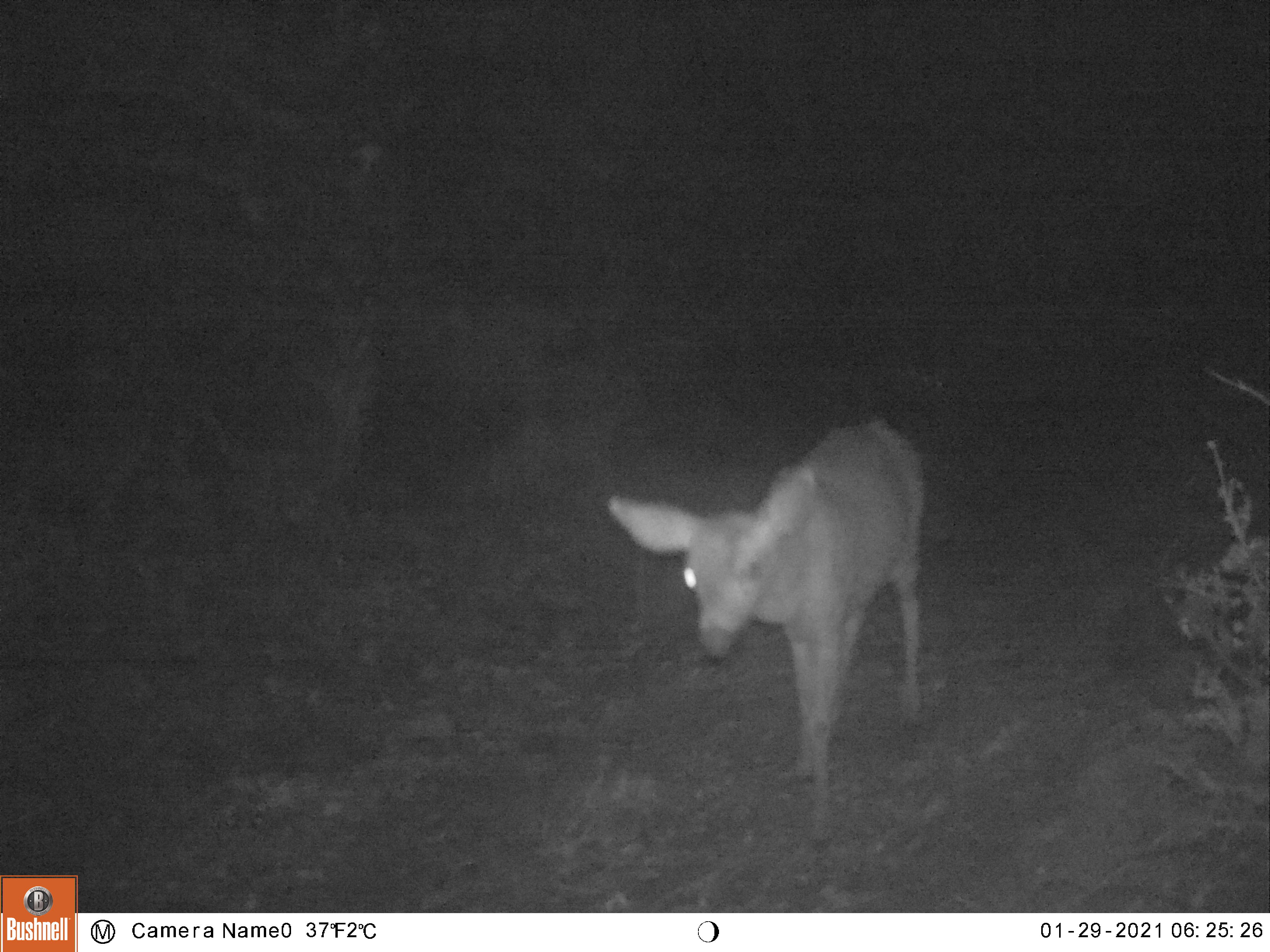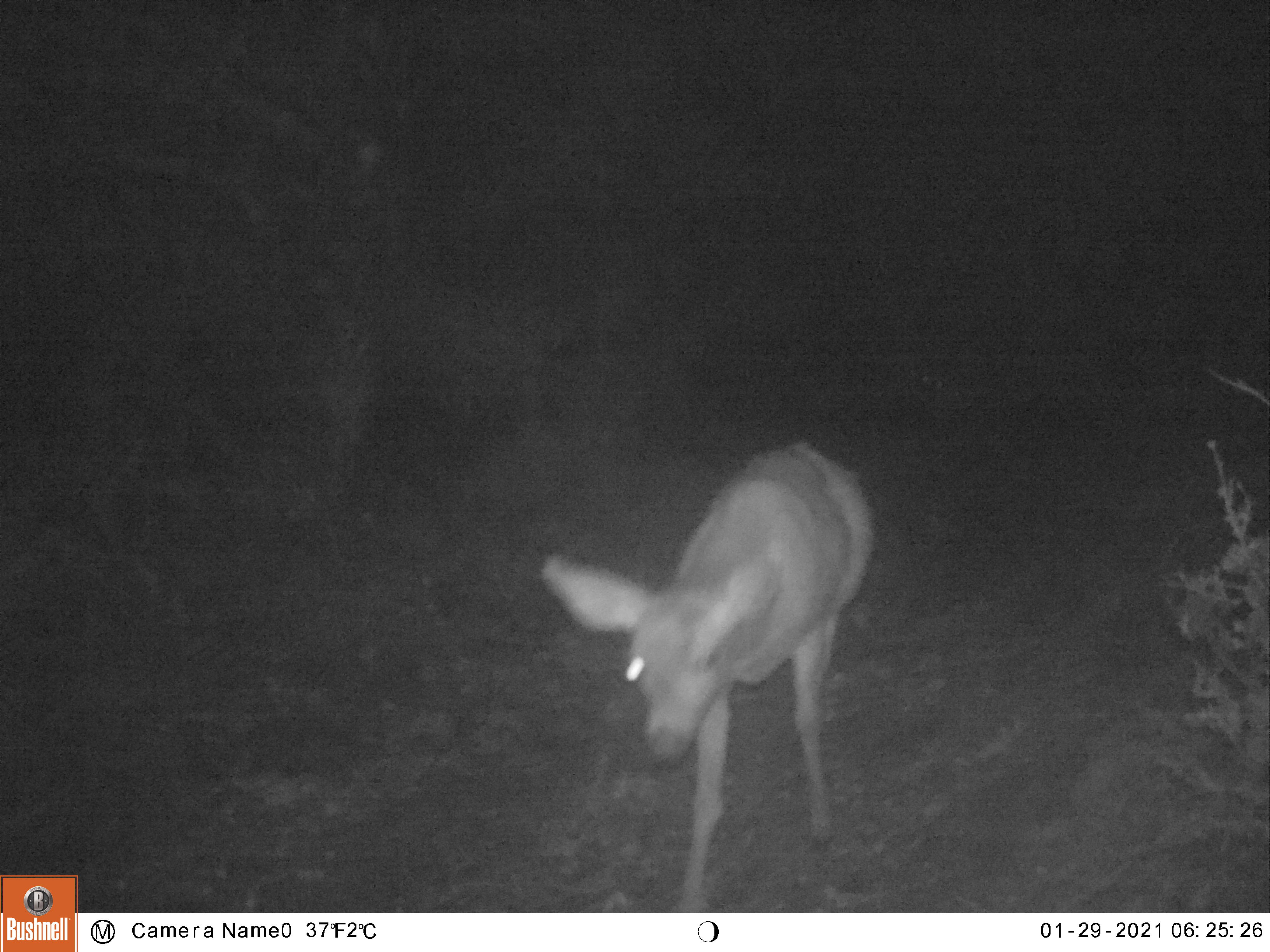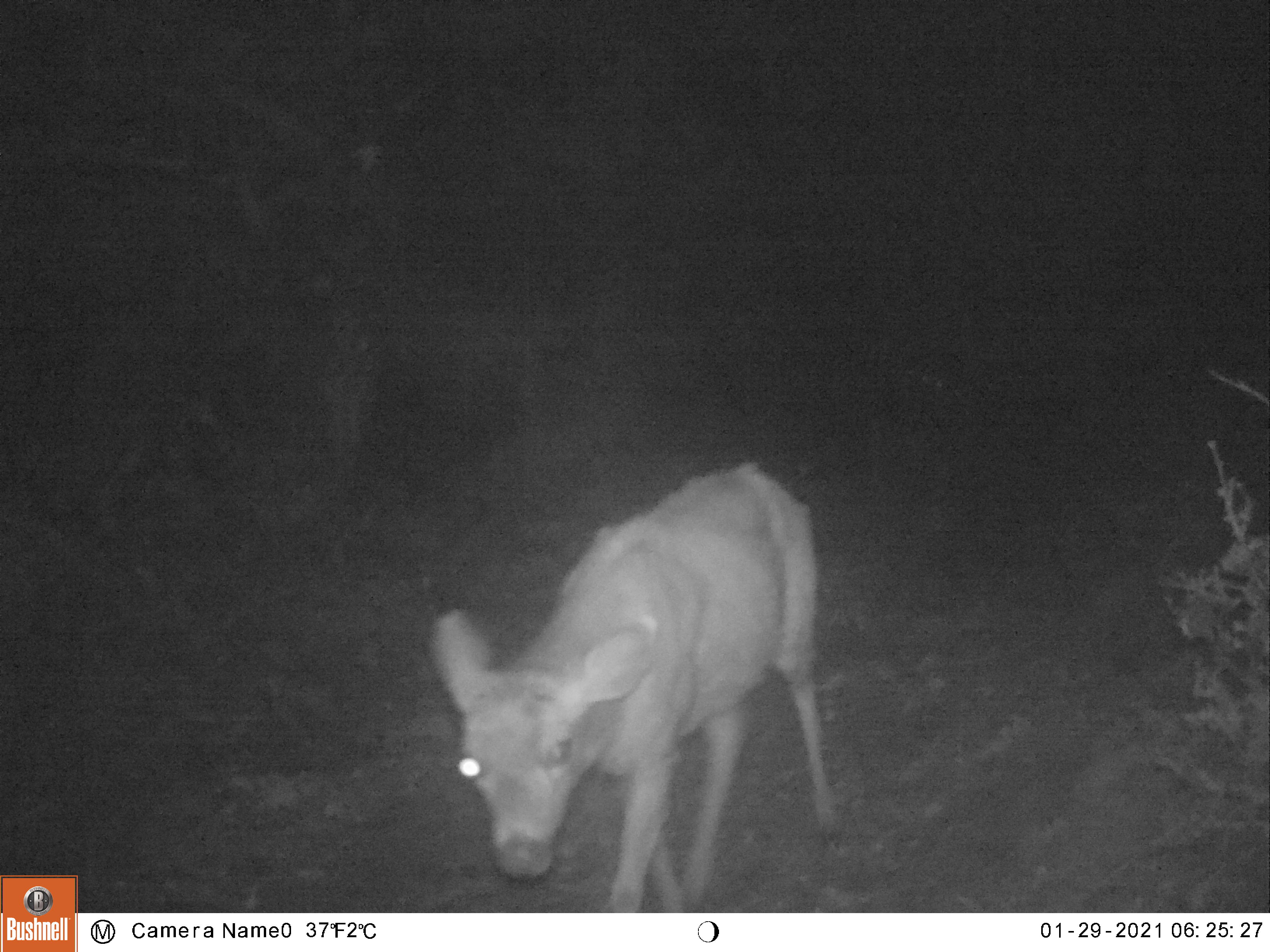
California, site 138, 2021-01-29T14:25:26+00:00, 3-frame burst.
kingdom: Animalia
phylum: Chordata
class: Mammalia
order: Artiodactyla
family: Cervidae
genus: Odocoileus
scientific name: Odocoileus hemionus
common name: mule deer